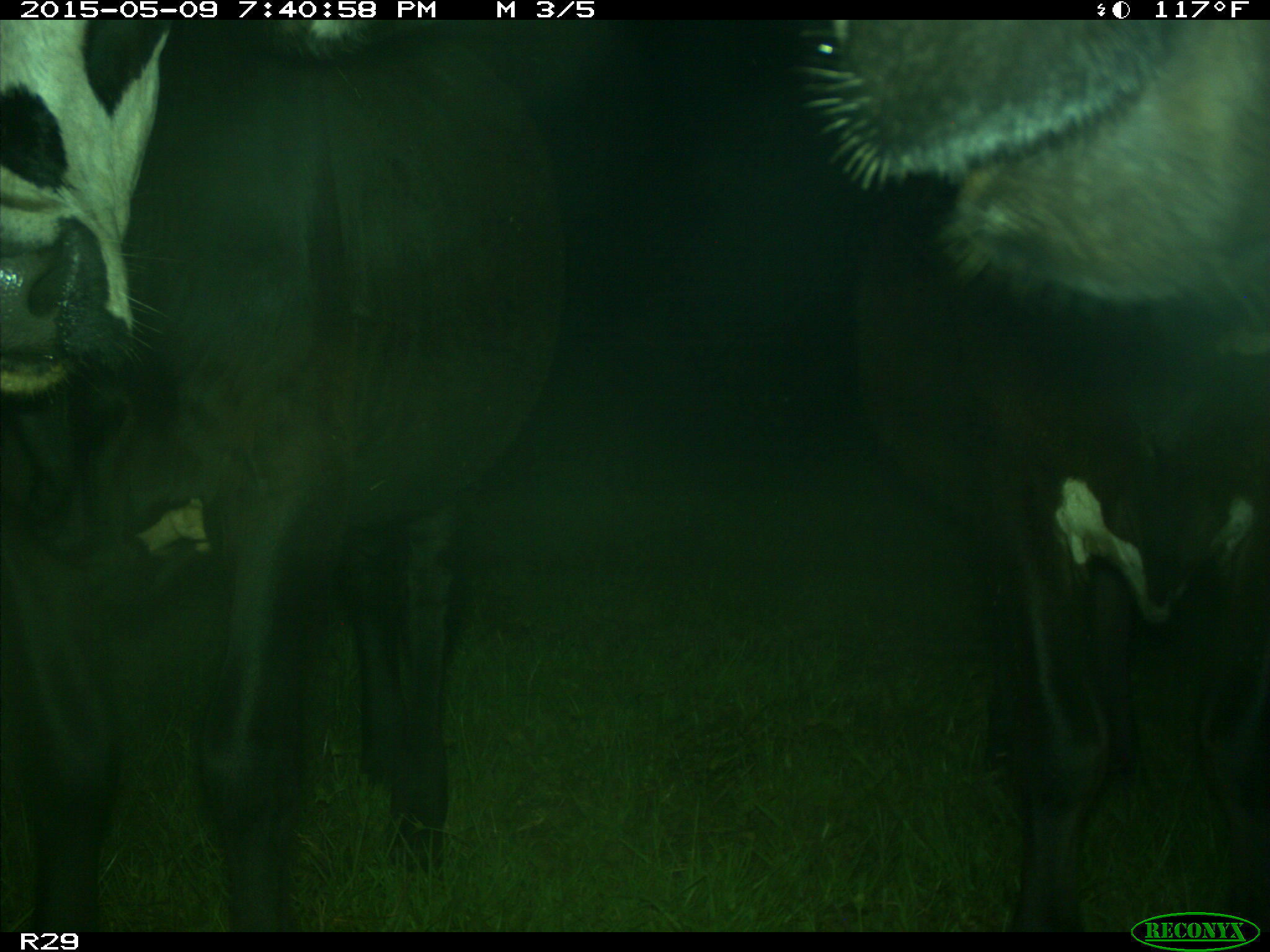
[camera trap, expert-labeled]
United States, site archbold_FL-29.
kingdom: Animalia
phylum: Chordata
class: Mammalia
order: Artiodactyla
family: Bovidae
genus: Bos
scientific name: Bos taurus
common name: domestic cow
Bos taurus (domestic cow).